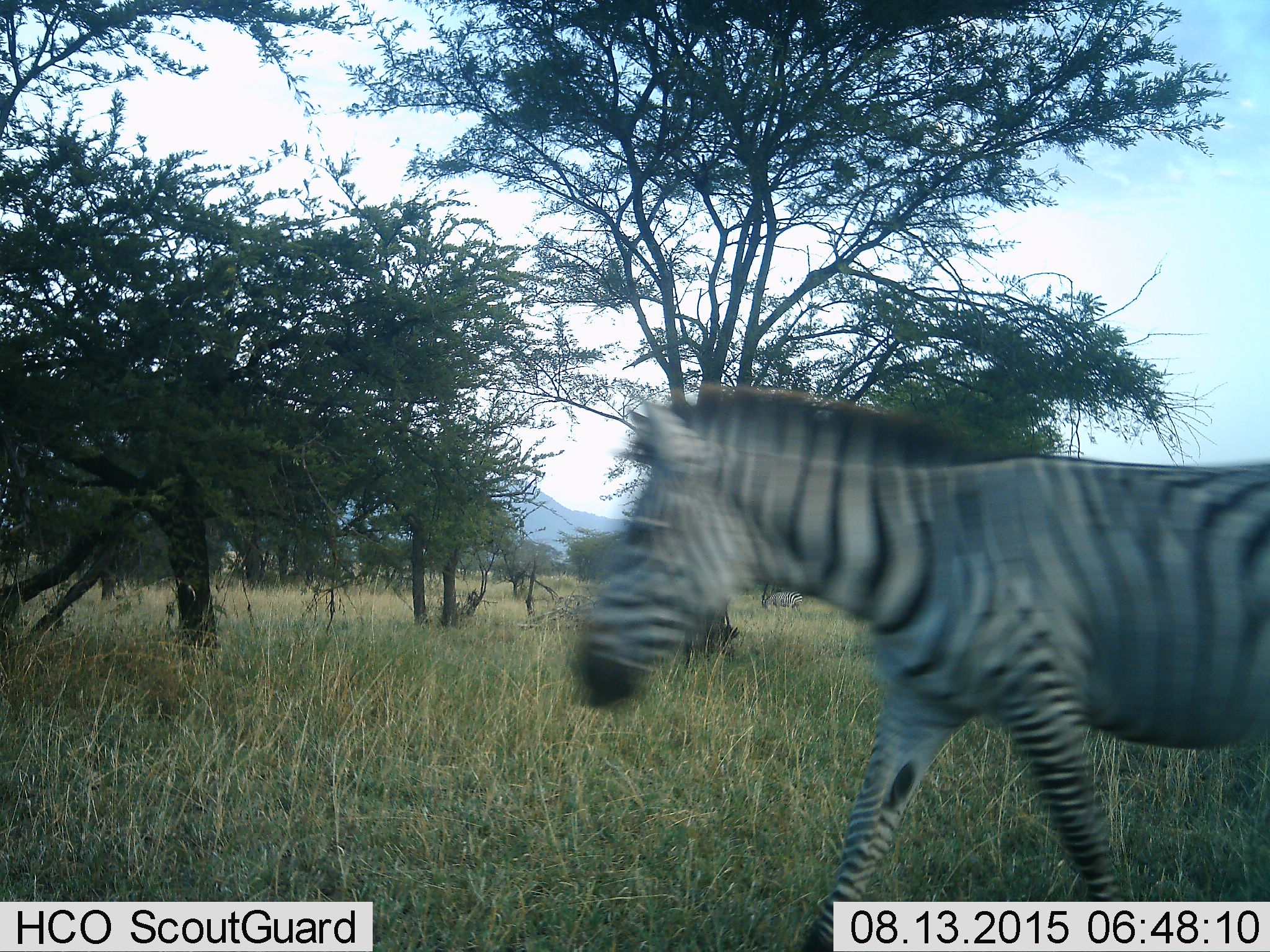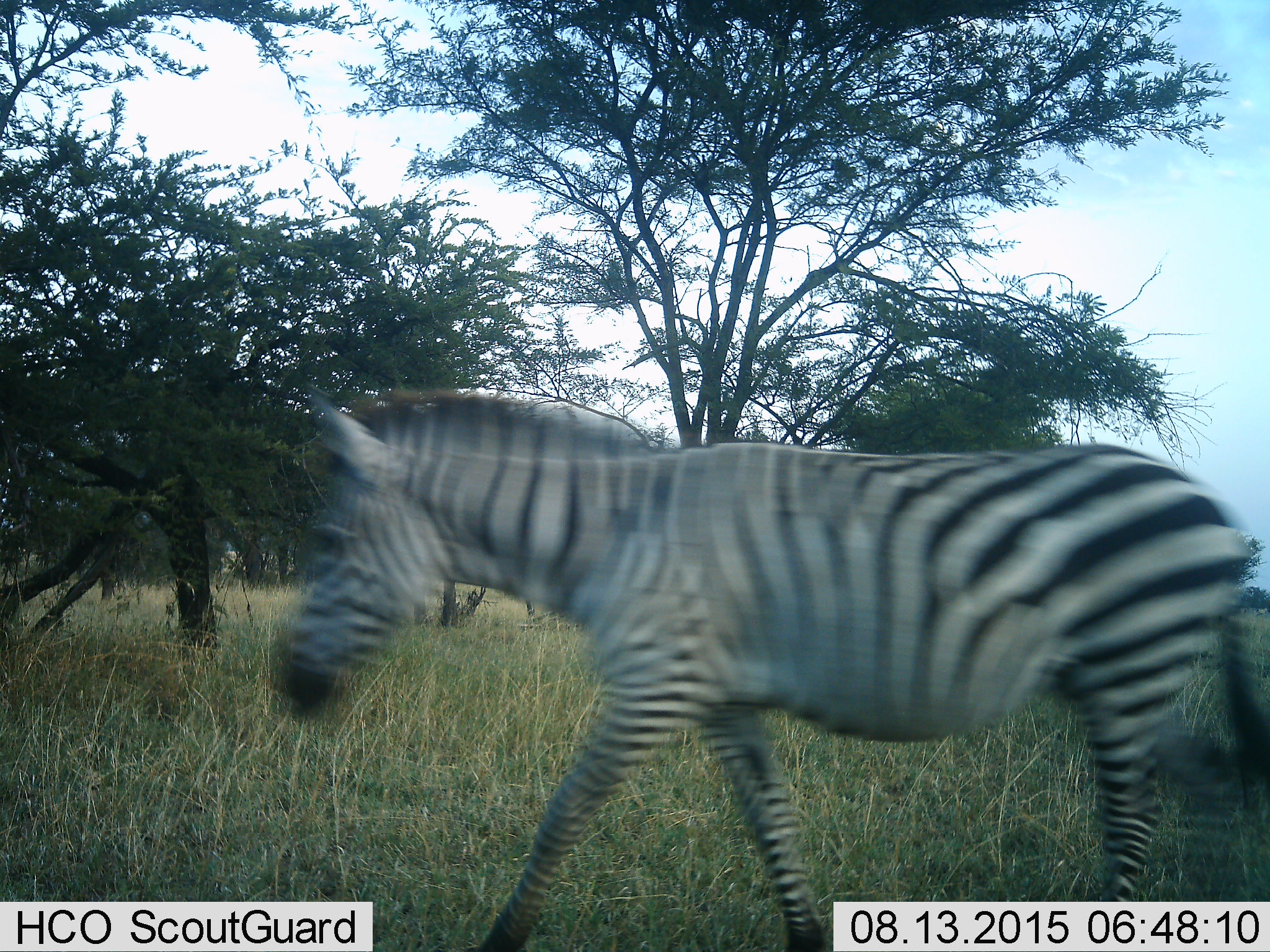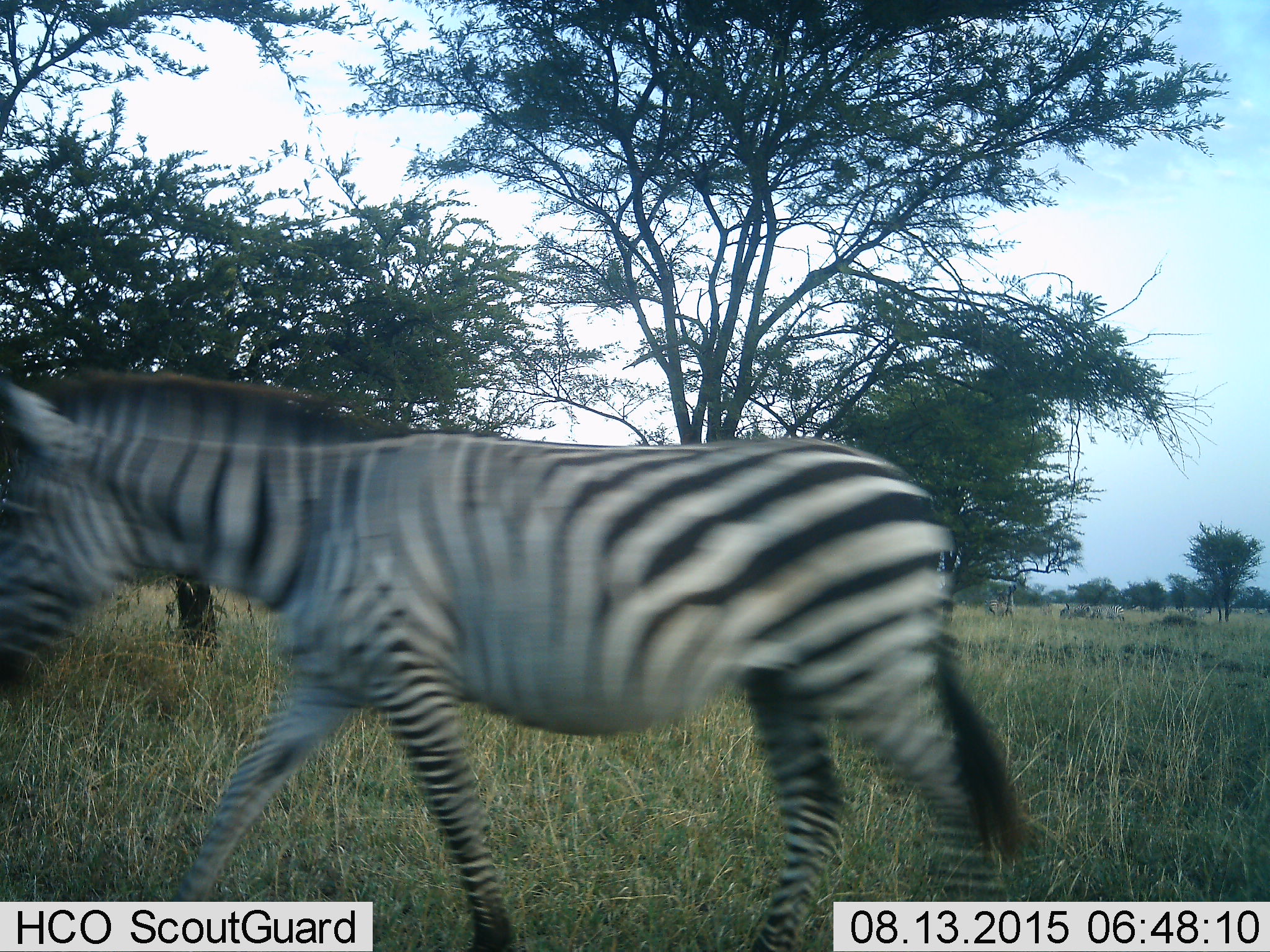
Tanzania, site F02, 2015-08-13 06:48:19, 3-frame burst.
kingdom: Animalia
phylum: Chordata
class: Mammalia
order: Perissodactyla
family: Equidae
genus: Equus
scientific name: Equus quagga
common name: plains zebra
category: zebra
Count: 7.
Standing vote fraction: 53%.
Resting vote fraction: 6%.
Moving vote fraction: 94%.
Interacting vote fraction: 0%.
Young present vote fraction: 12%.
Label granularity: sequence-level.